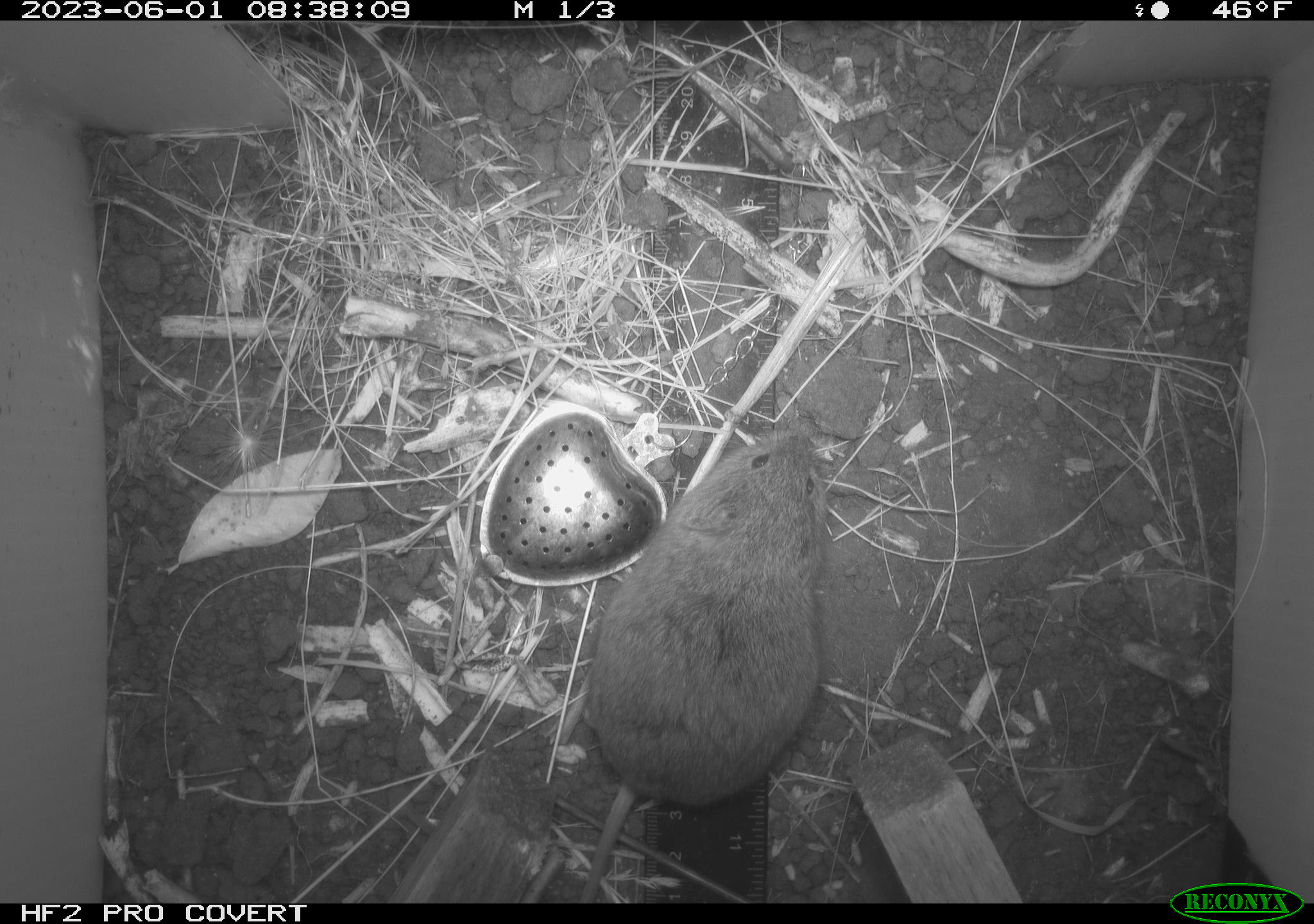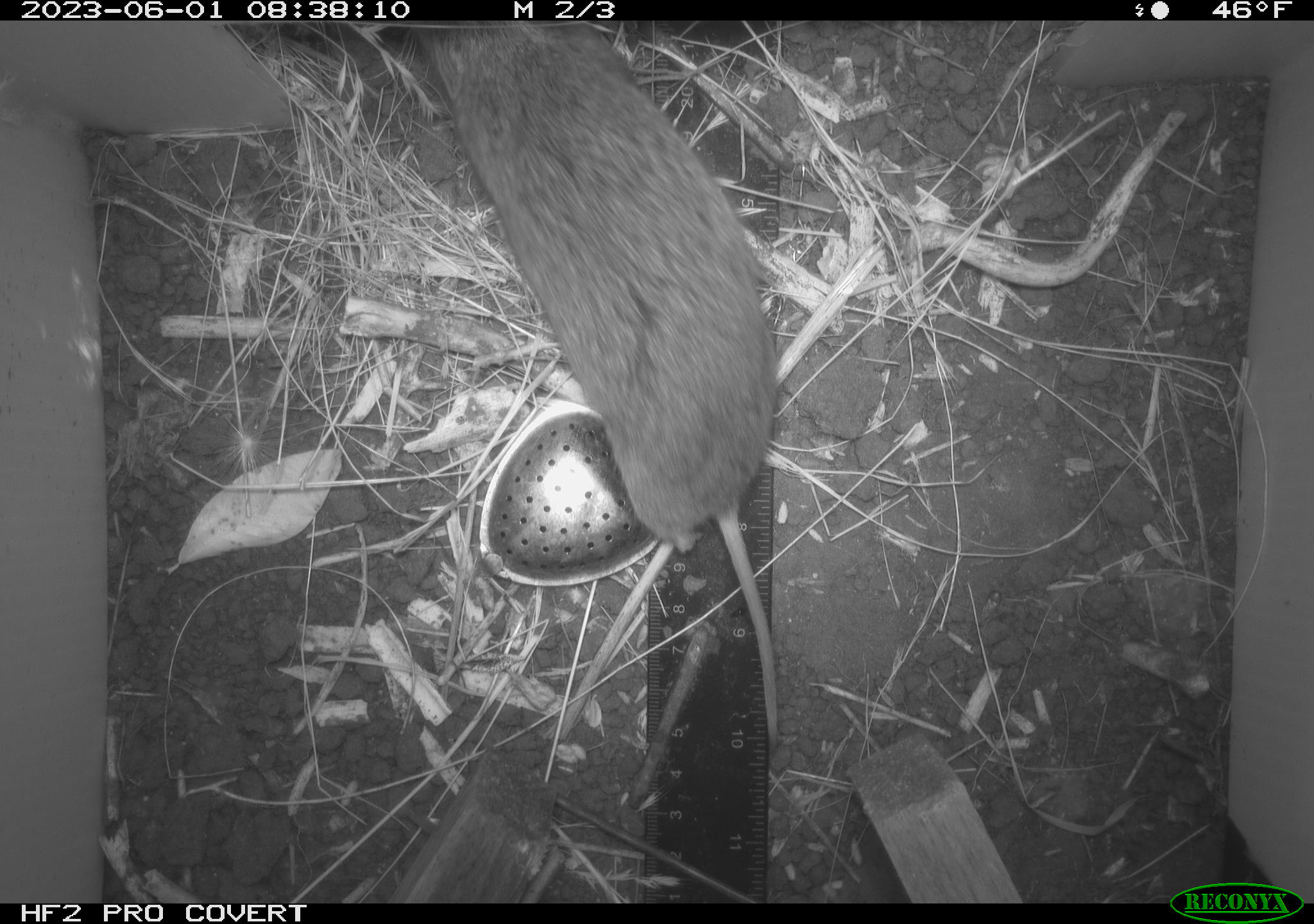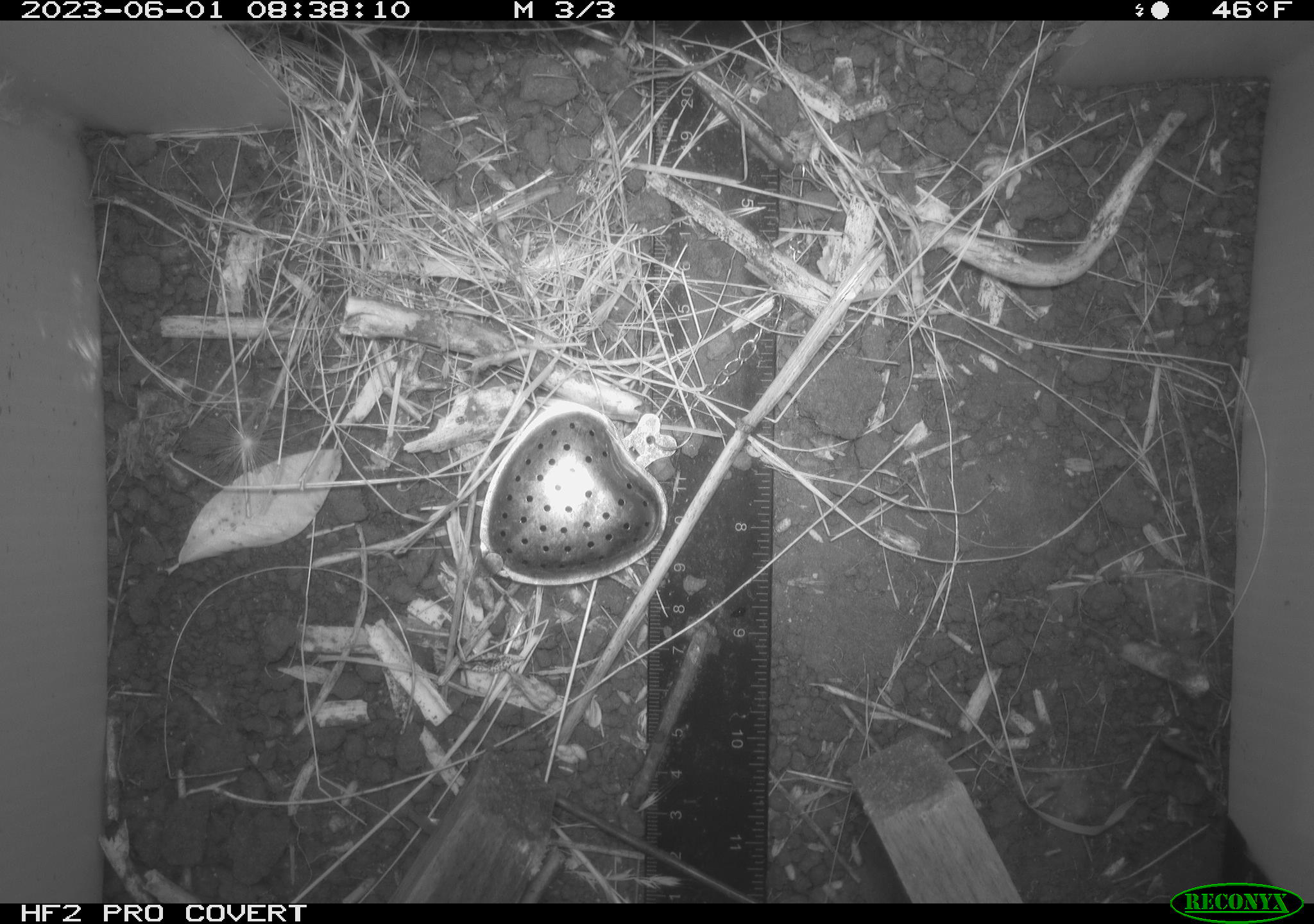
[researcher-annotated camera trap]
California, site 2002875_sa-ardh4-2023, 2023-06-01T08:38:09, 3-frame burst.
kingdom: Animalia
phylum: Chordata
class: Mammalia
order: Rodentia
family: Cricetidae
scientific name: Arvicolinae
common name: voles, lemmings, and muskrats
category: arvicolinae subfamily